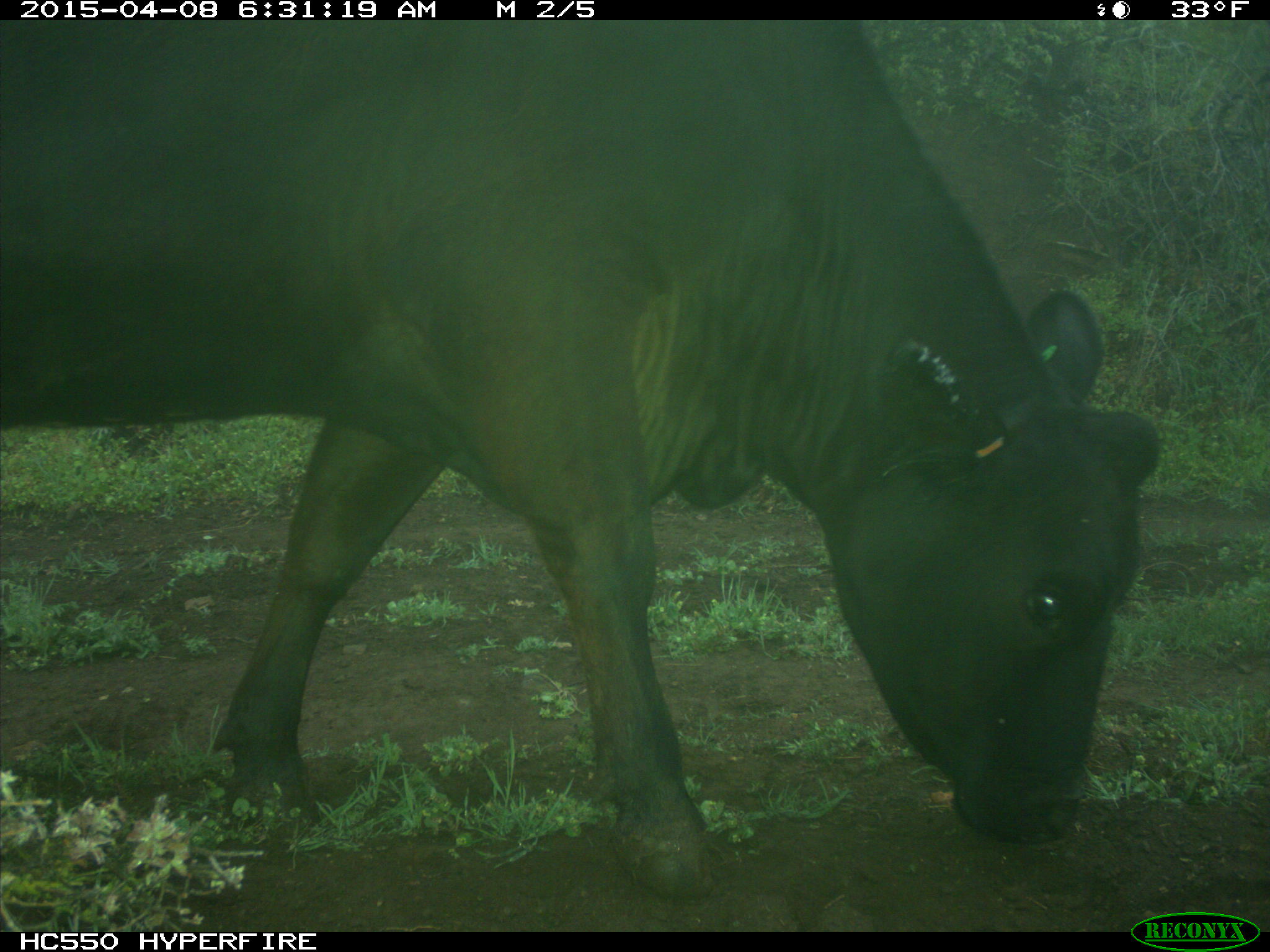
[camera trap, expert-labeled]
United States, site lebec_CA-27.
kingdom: Animalia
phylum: Chordata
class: Mammalia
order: Artiodactyla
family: Bovidae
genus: Bos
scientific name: Bos taurus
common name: domestic cow